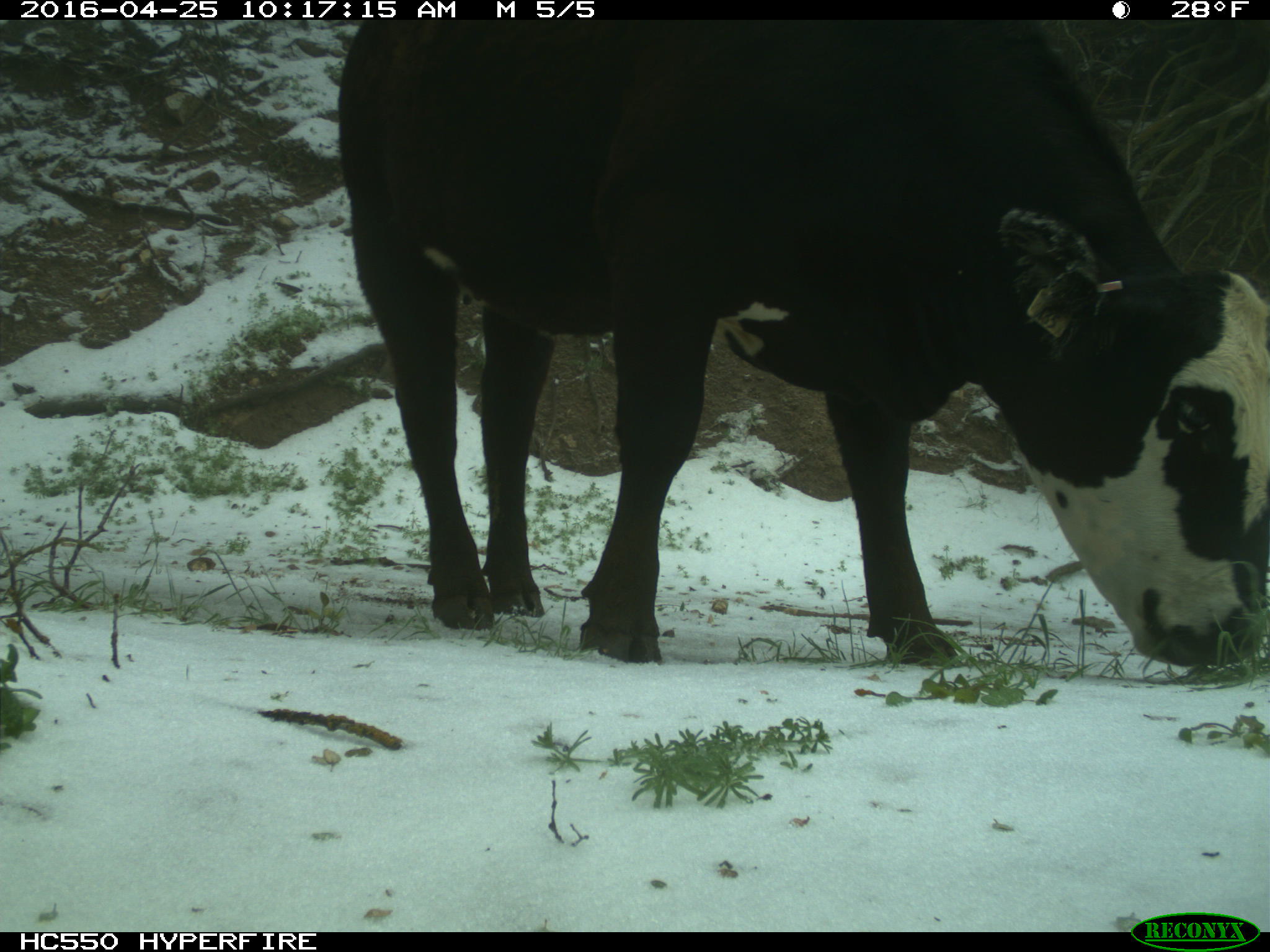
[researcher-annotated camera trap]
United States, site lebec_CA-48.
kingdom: Animalia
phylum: Chordata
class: Mammalia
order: Artiodactyla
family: Bovidae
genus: Bos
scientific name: Bos taurus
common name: domestic cow